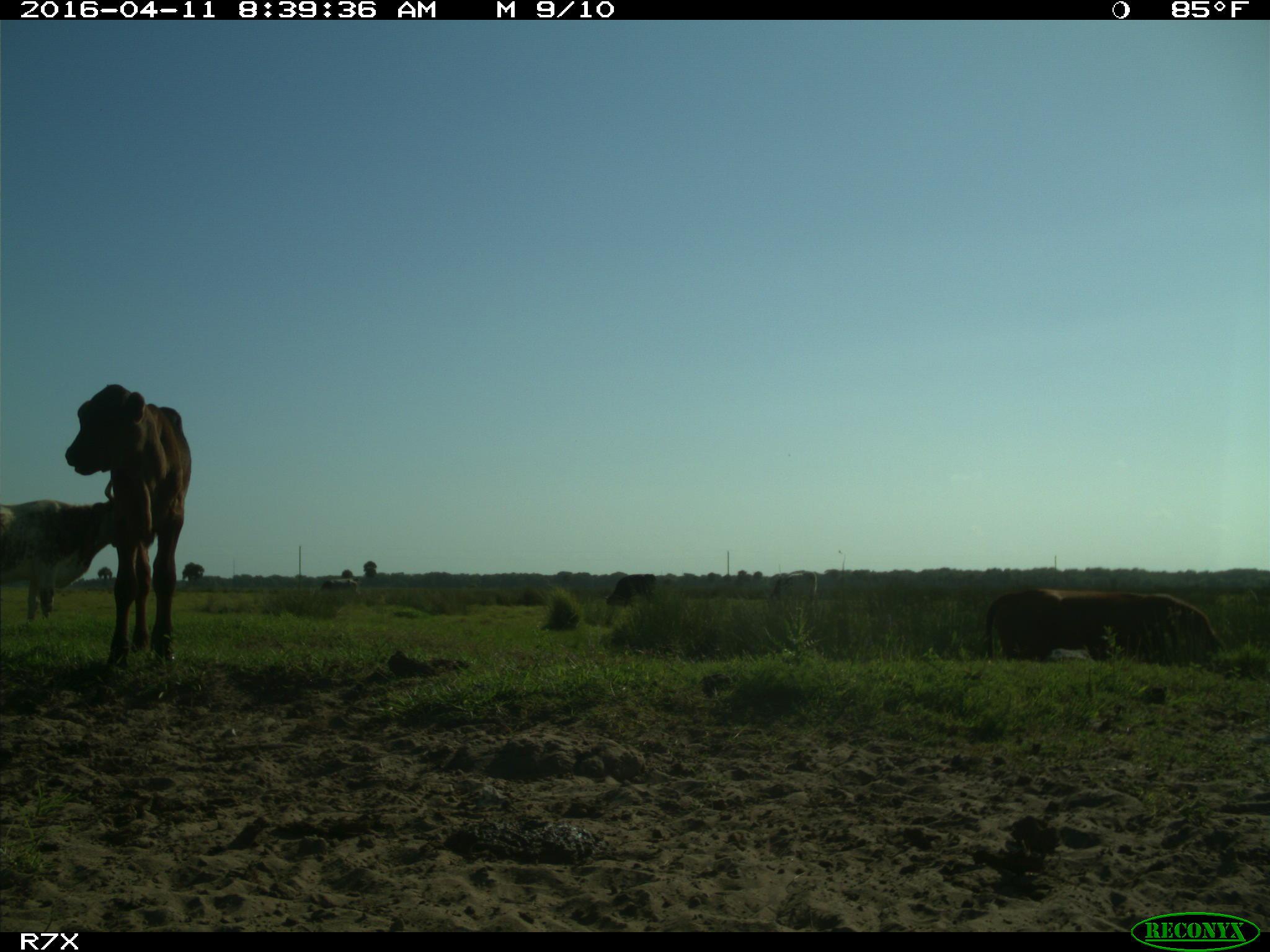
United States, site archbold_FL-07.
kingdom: Animalia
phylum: Chordata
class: Mammalia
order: Artiodactyla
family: Bovidae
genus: Bos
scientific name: Bos taurus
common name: domestic cow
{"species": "Bos taurus (domestic cow)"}